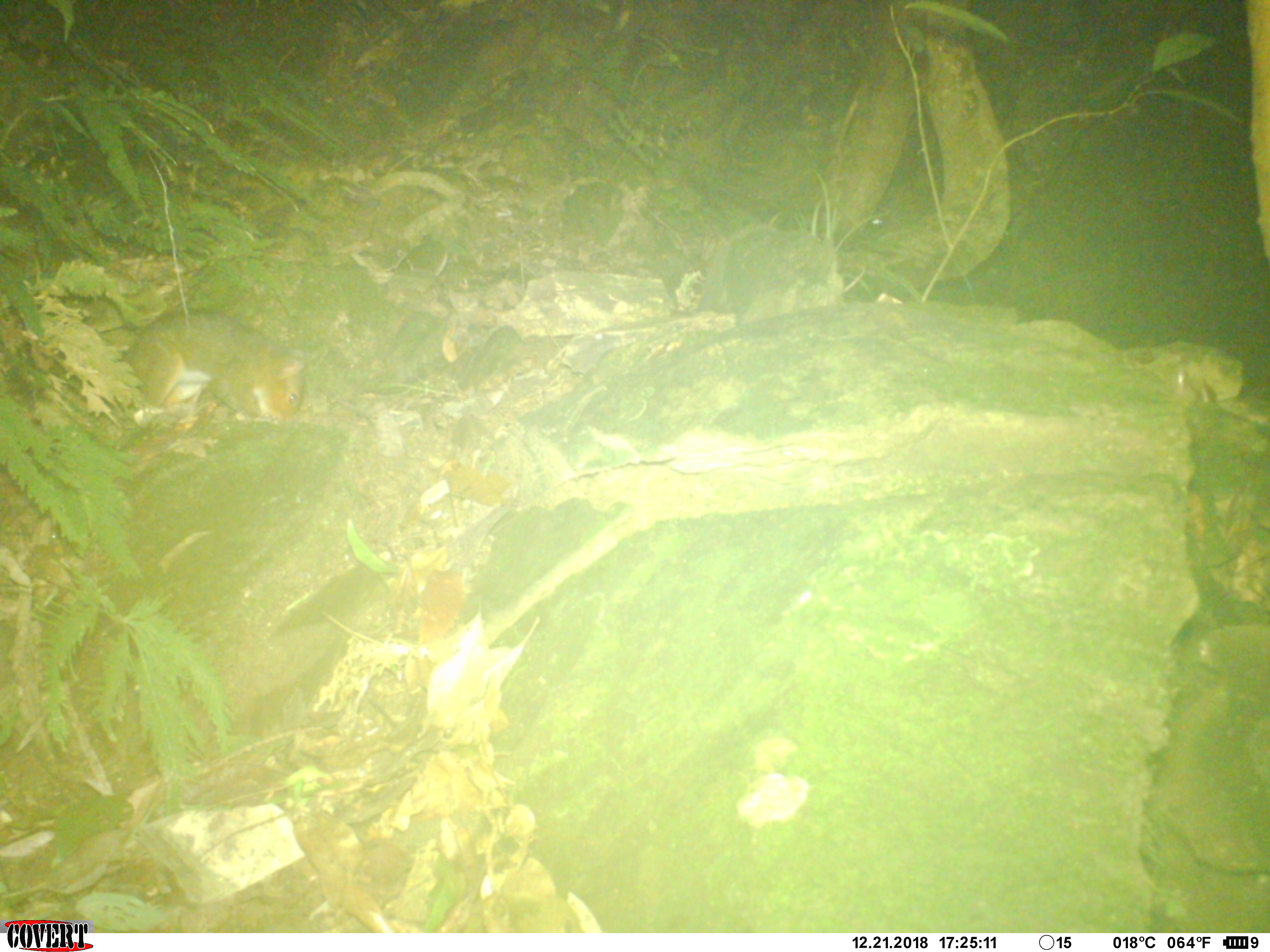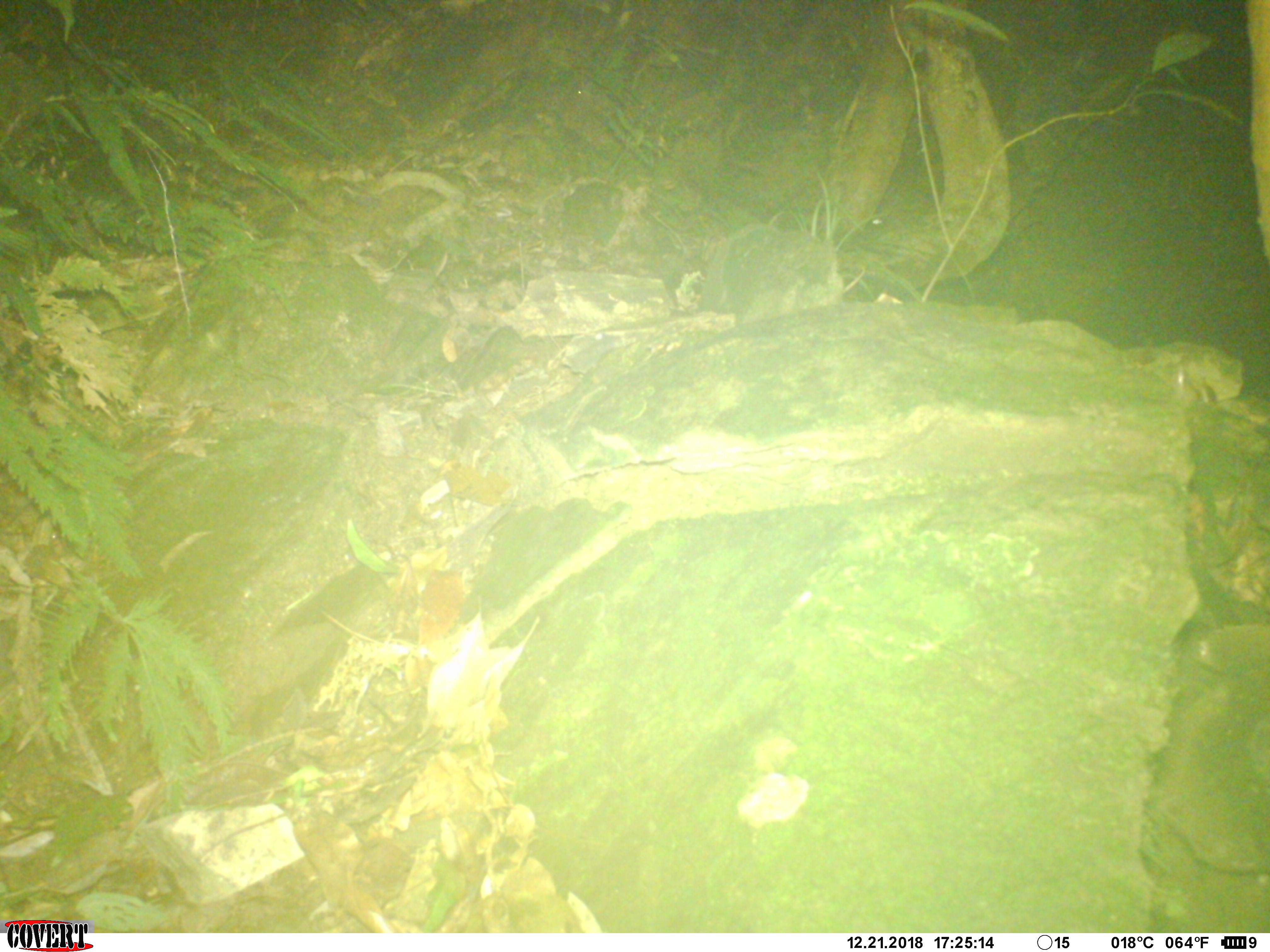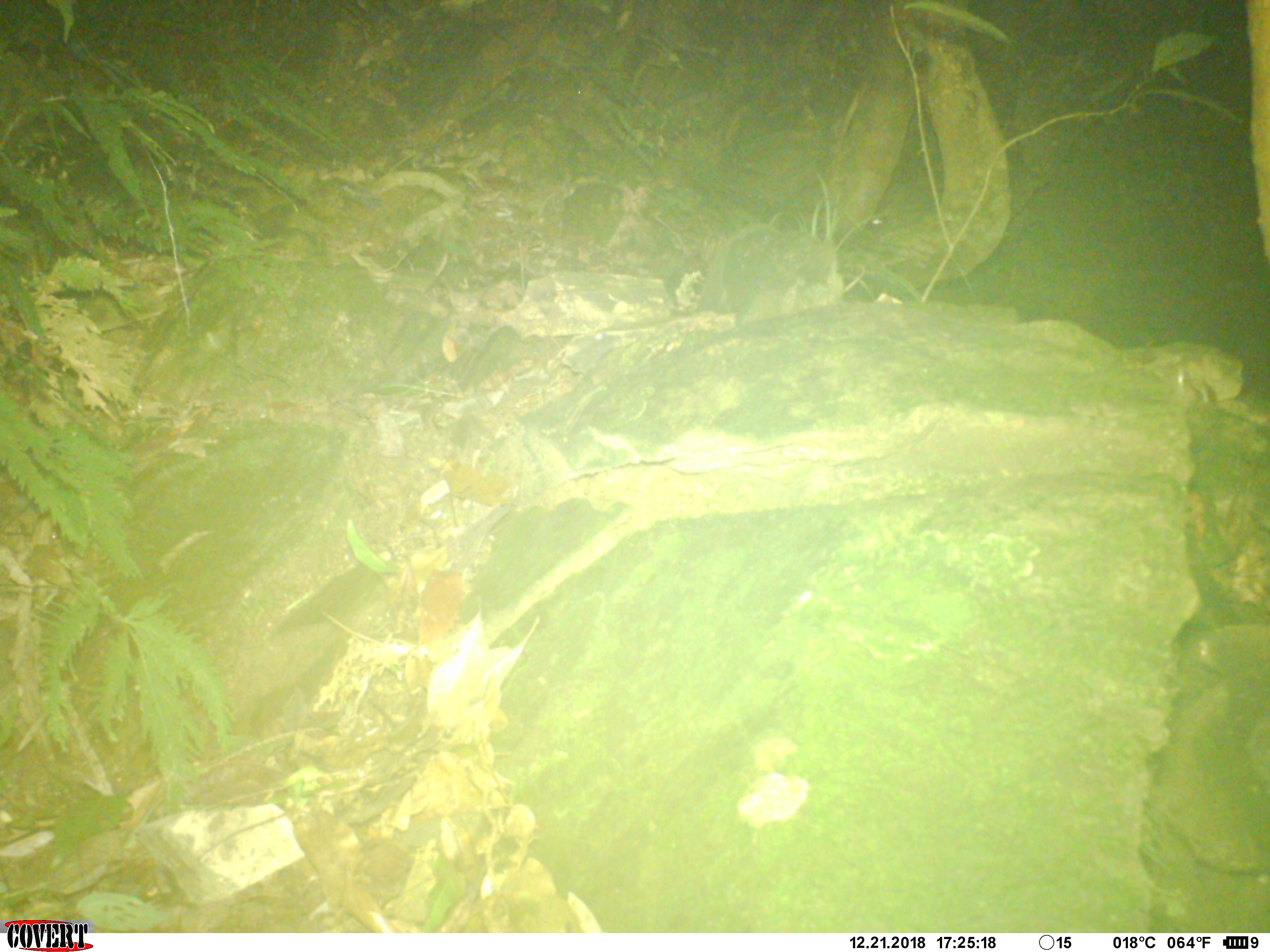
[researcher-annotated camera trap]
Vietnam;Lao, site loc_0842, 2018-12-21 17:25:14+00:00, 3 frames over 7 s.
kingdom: Animalia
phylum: Chordata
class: Mammalia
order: Rodentia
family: Sciuridae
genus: Dremomys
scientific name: Dremomys rufigenis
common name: red-cheeked squirrel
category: red cheeked squirrel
Red cheeked squirrel (red-cheeked squirrel) (Dremomys rufigenis). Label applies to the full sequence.